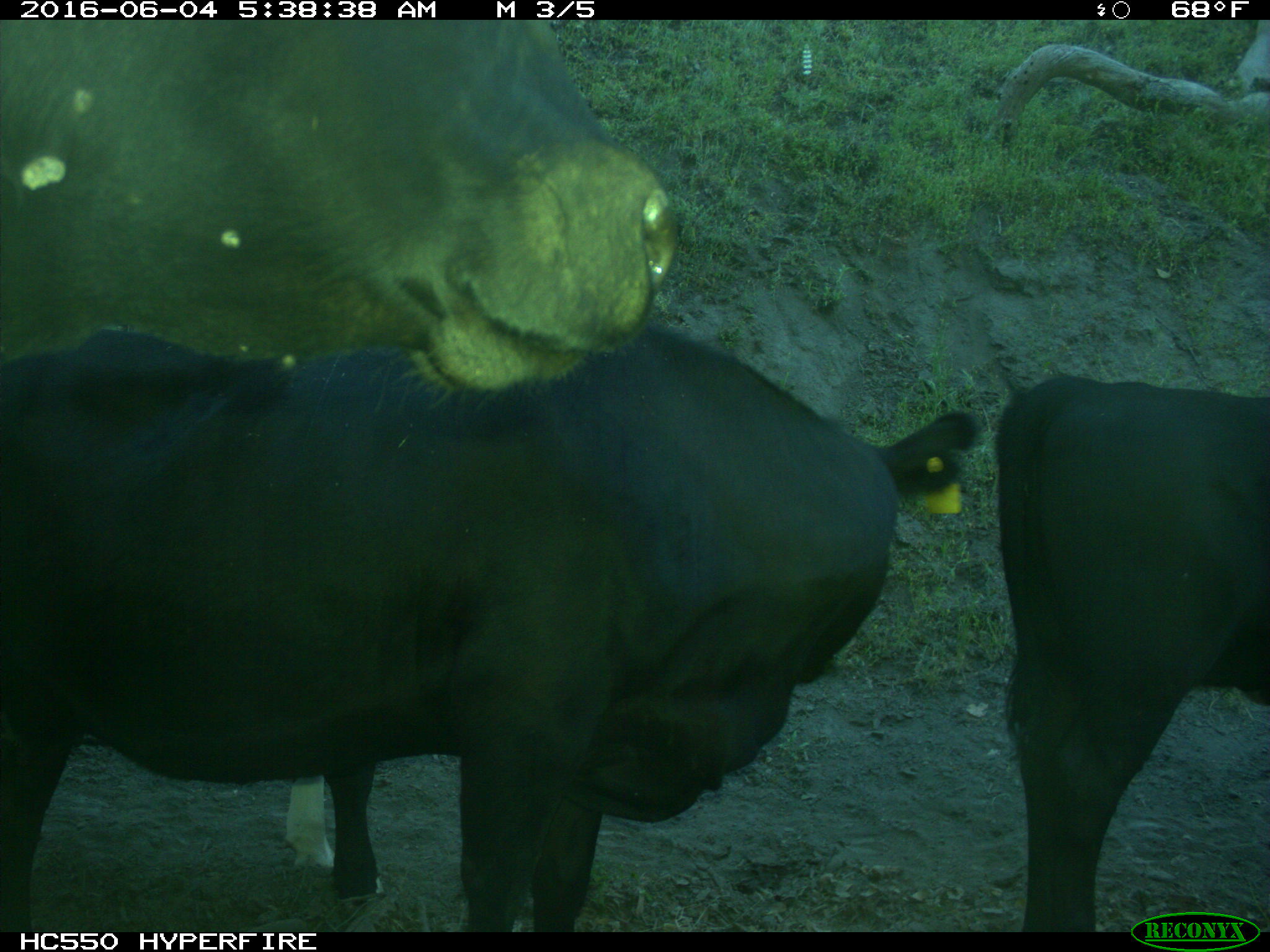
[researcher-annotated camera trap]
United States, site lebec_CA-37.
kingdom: Animalia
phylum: Chordata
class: Mammalia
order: Artiodactyla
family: Bovidae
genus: Bos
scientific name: Bos taurus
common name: domestic cow